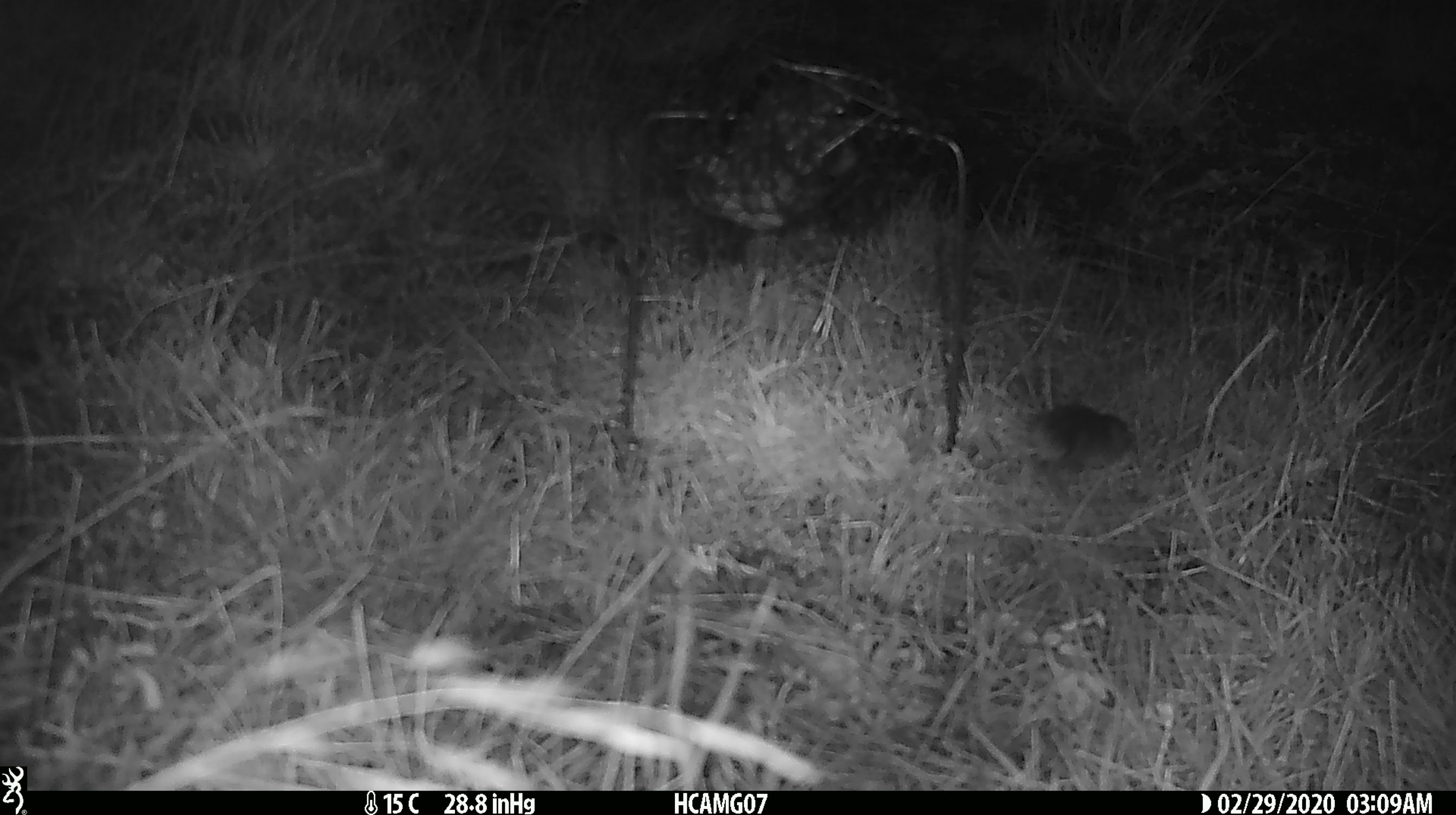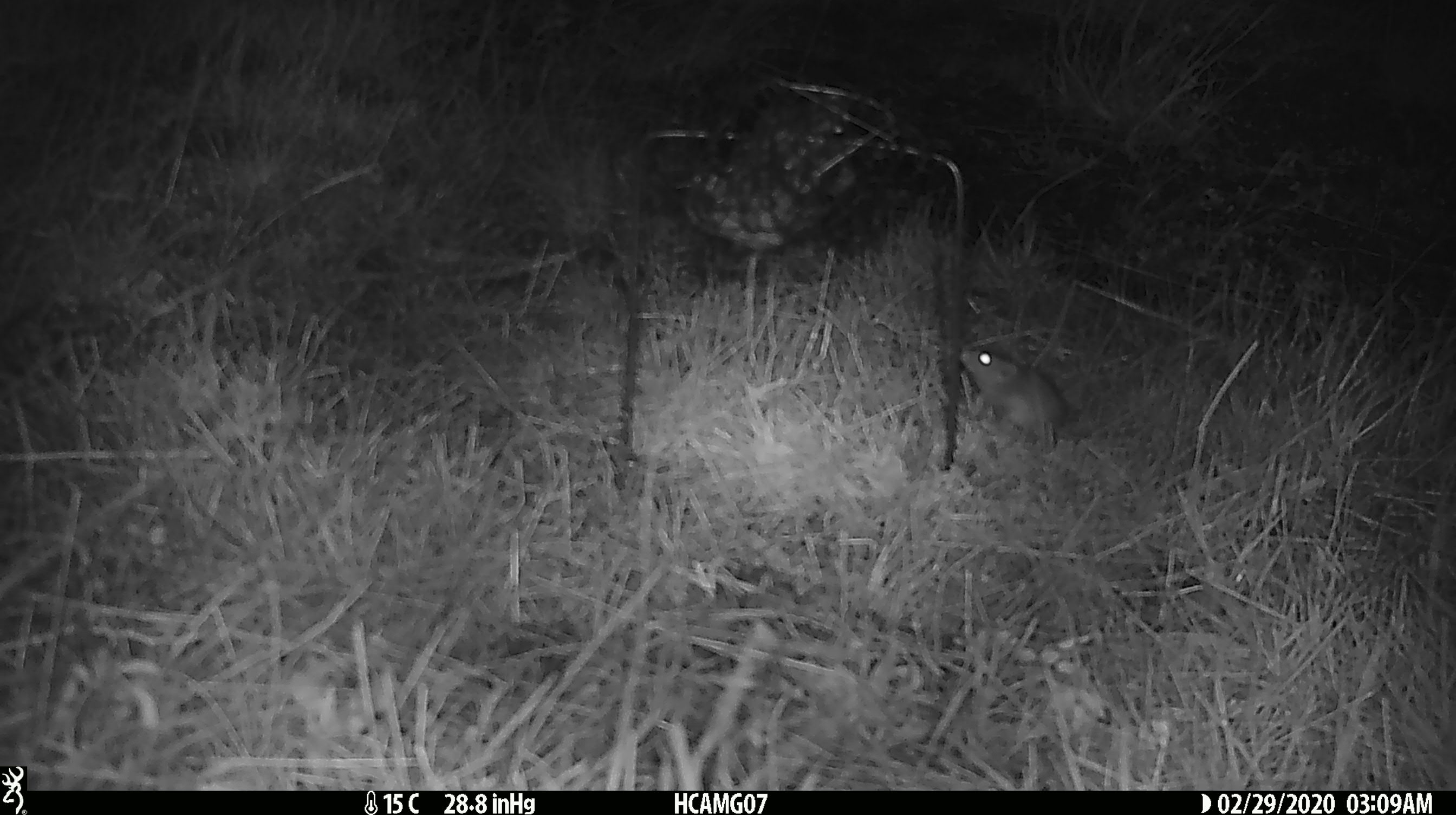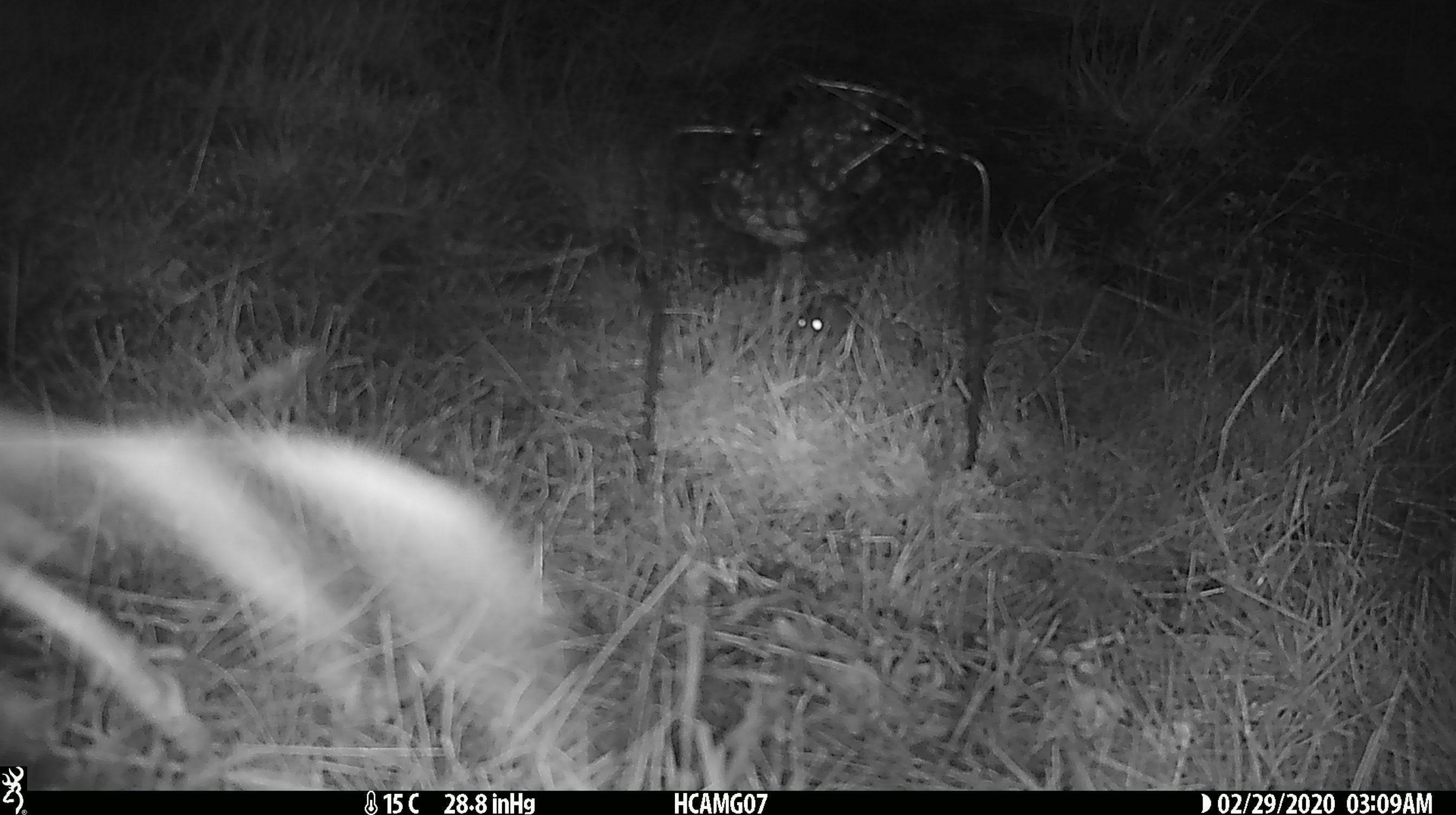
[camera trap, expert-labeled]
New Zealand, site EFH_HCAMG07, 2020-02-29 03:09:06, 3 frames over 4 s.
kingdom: Animalia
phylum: Chordata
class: Mammalia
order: Rodentia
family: Muridae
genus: Mus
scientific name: Mus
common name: mouse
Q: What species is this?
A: Mouse (Mus).